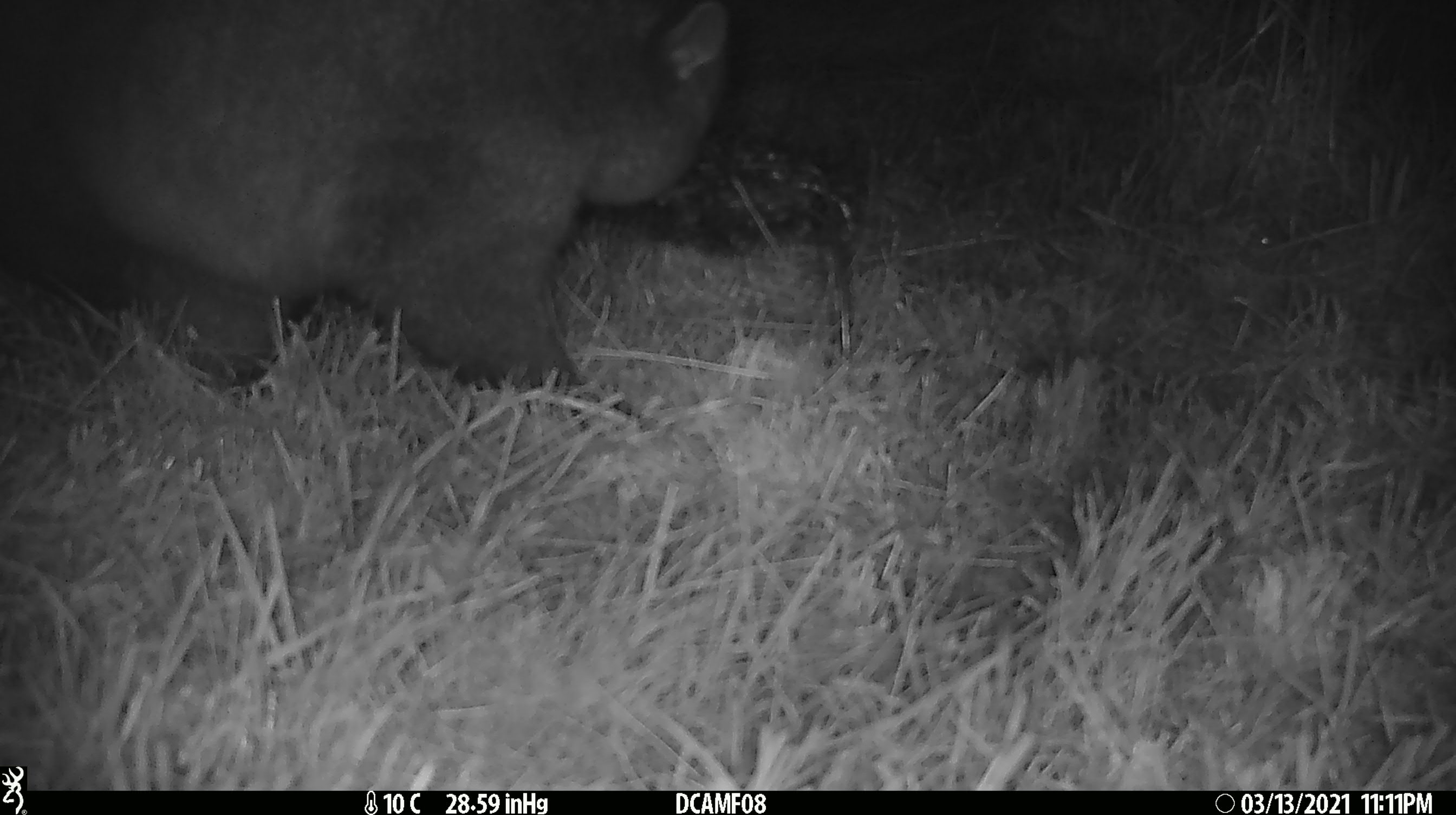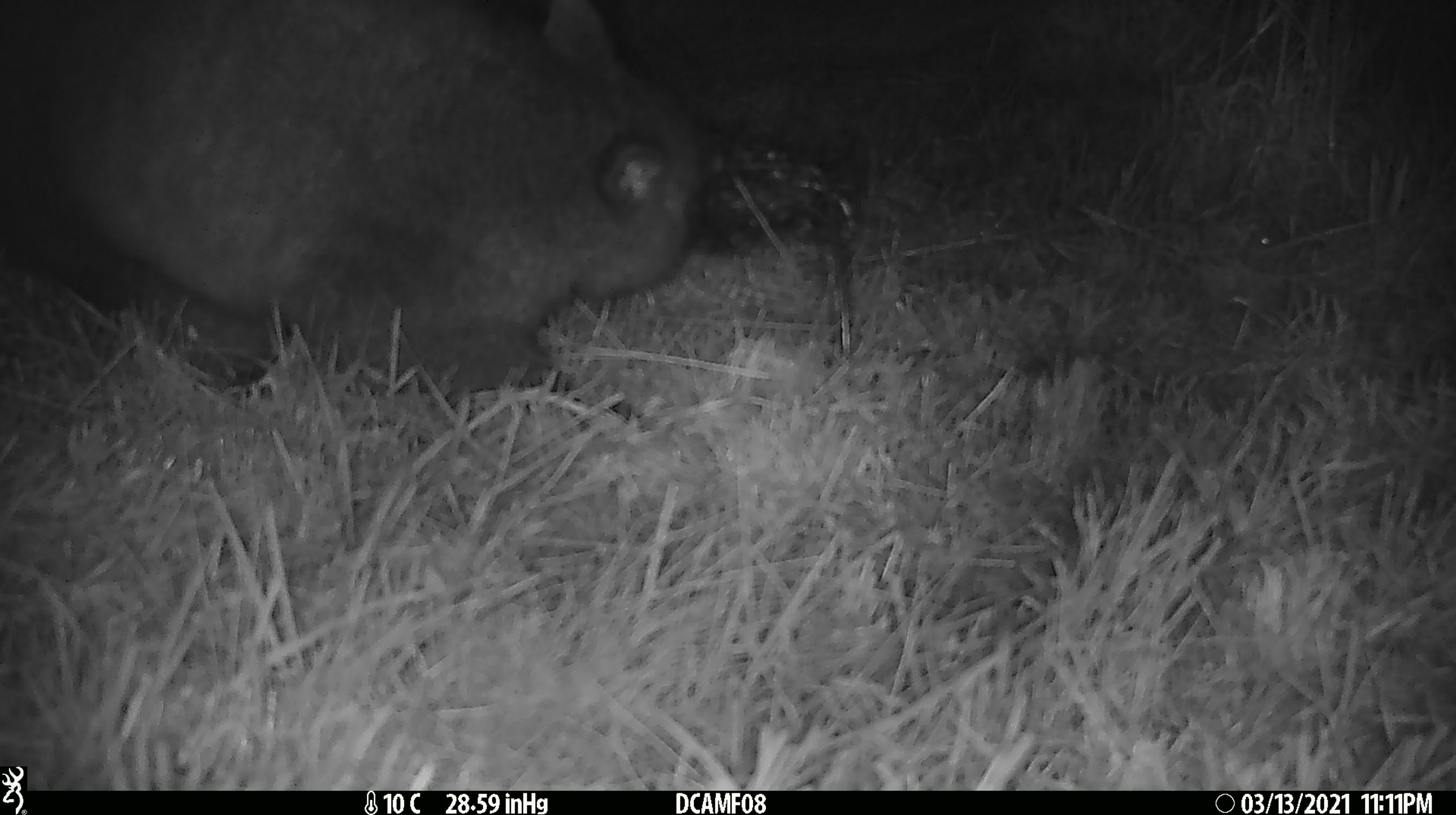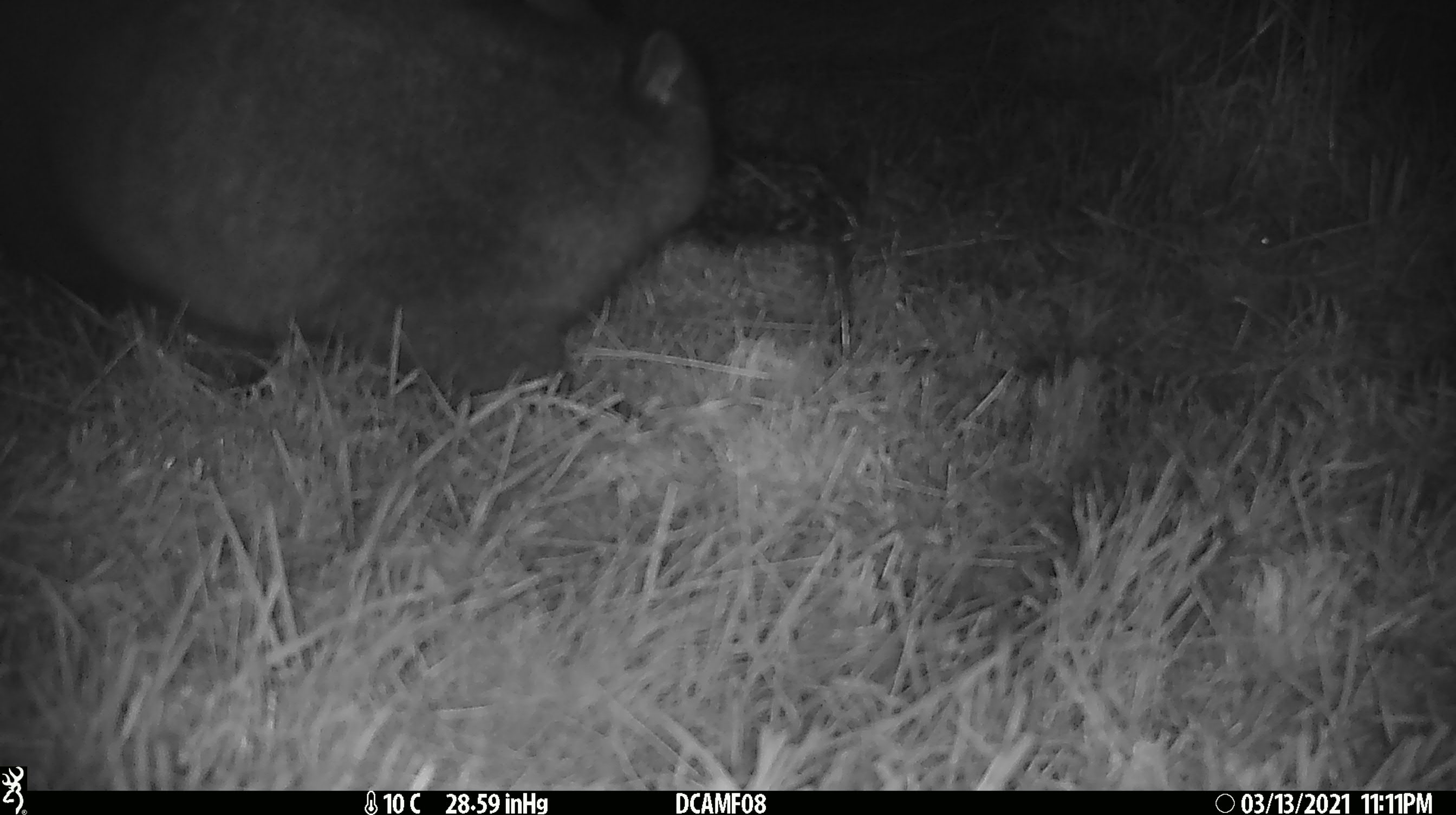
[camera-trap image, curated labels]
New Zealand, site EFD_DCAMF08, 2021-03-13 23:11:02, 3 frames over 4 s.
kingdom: Animalia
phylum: Chordata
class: Mammalia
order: Diprotodontia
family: Phalangeridae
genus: Trichosurus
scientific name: Trichosurus vulpecula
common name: common brushtail possum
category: possum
Possum (common brushtail possum) (Trichosurus vulpecula).